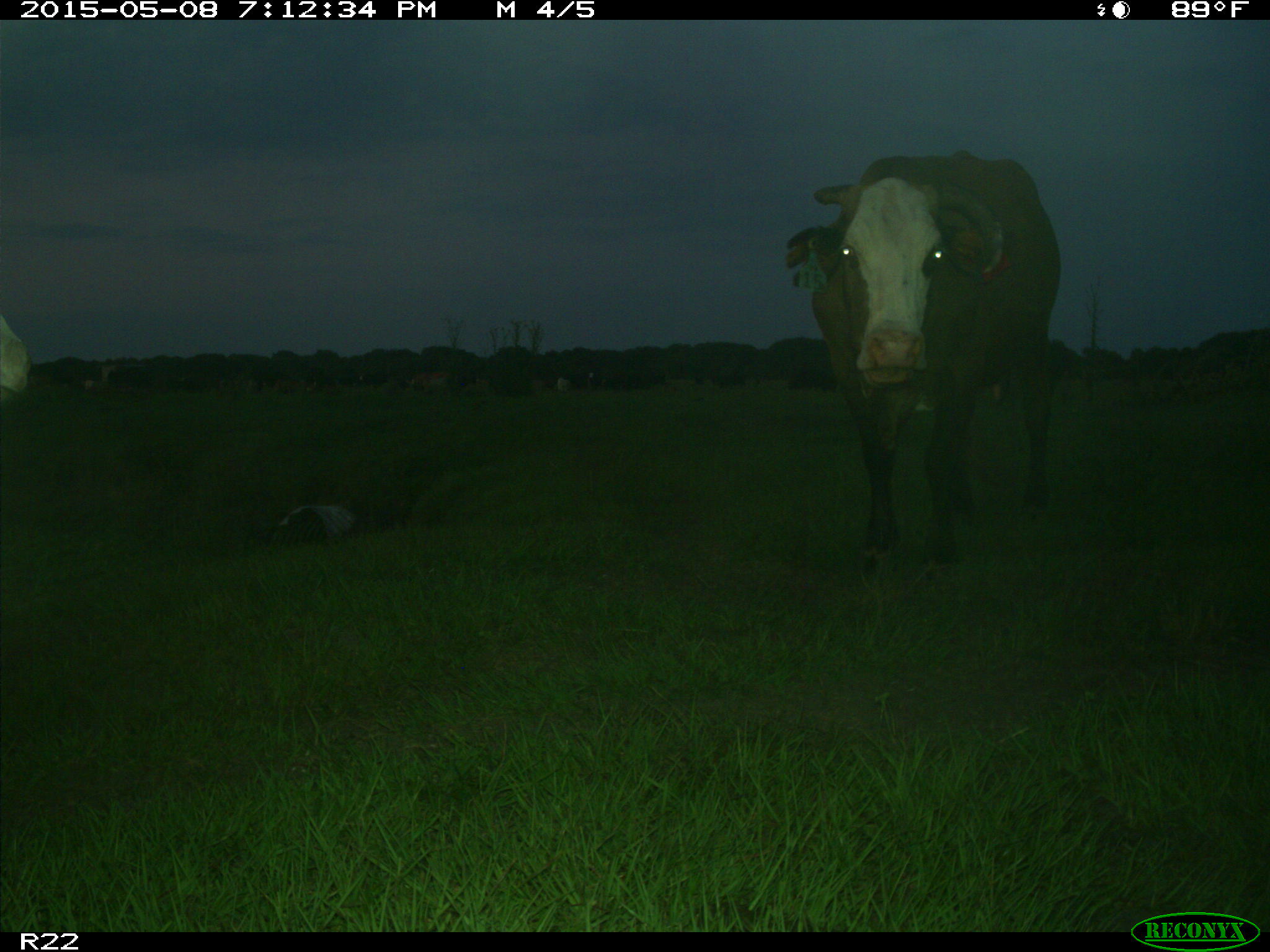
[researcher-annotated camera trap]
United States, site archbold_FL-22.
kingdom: Animalia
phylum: Chordata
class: Mammalia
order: Artiodactyla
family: Bovidae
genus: Bos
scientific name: Bos taurus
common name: domestic cow